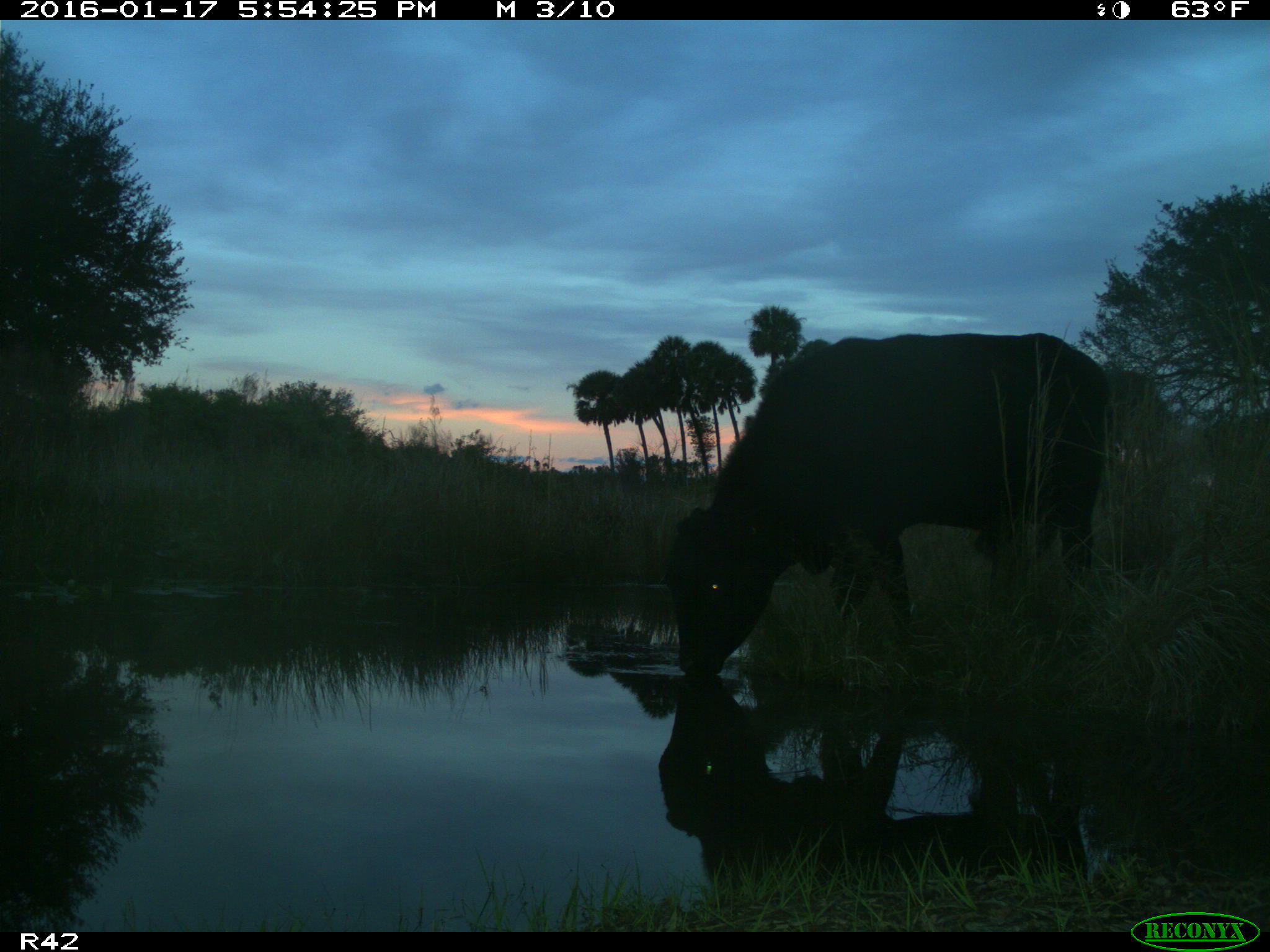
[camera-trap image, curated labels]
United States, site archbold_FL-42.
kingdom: Animalia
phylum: Chordata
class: Mammalia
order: Artiodactyla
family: Bovidae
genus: Bos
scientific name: Bos taurus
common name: domestic cow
Bos taurus (domestic cow).